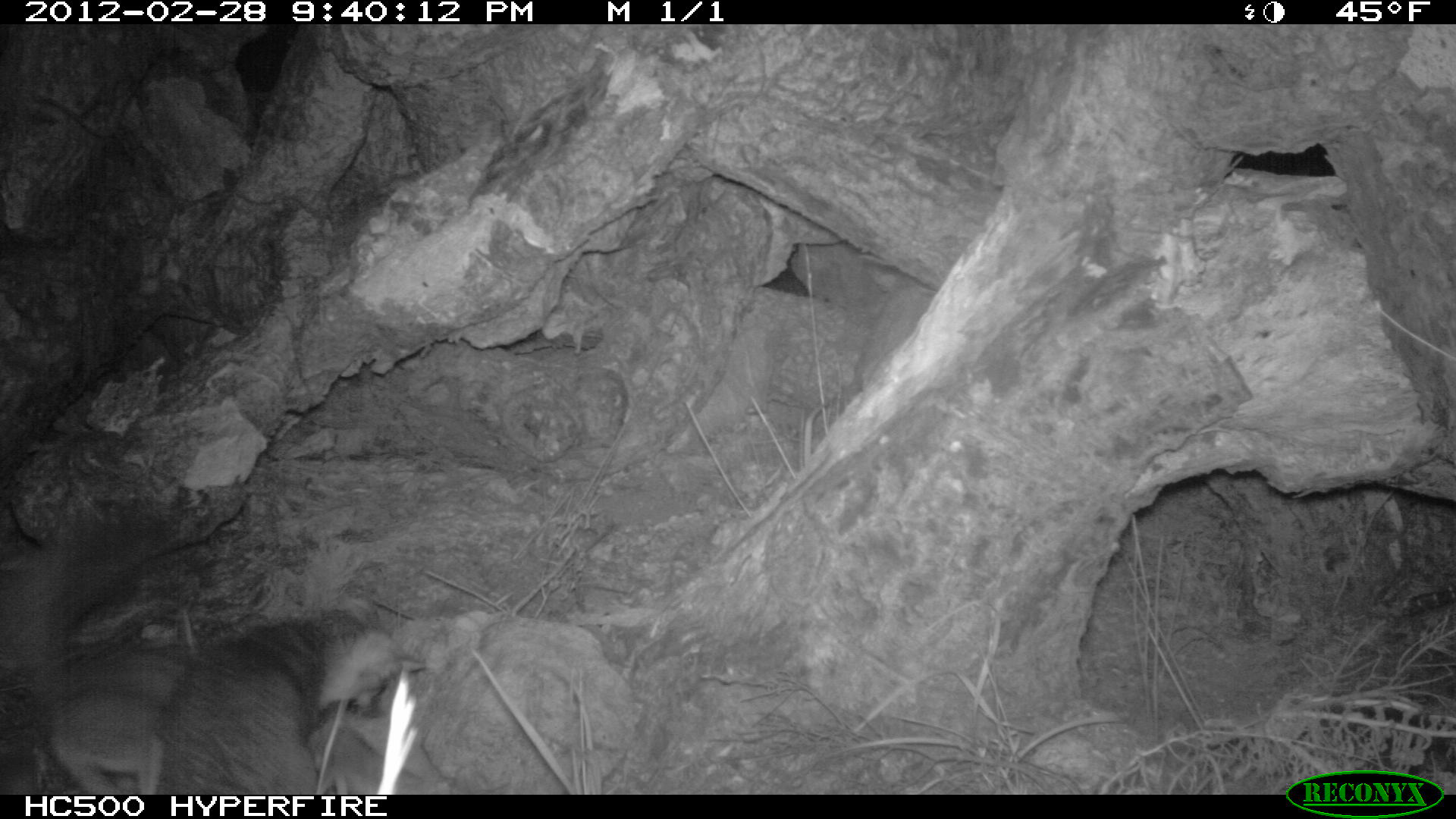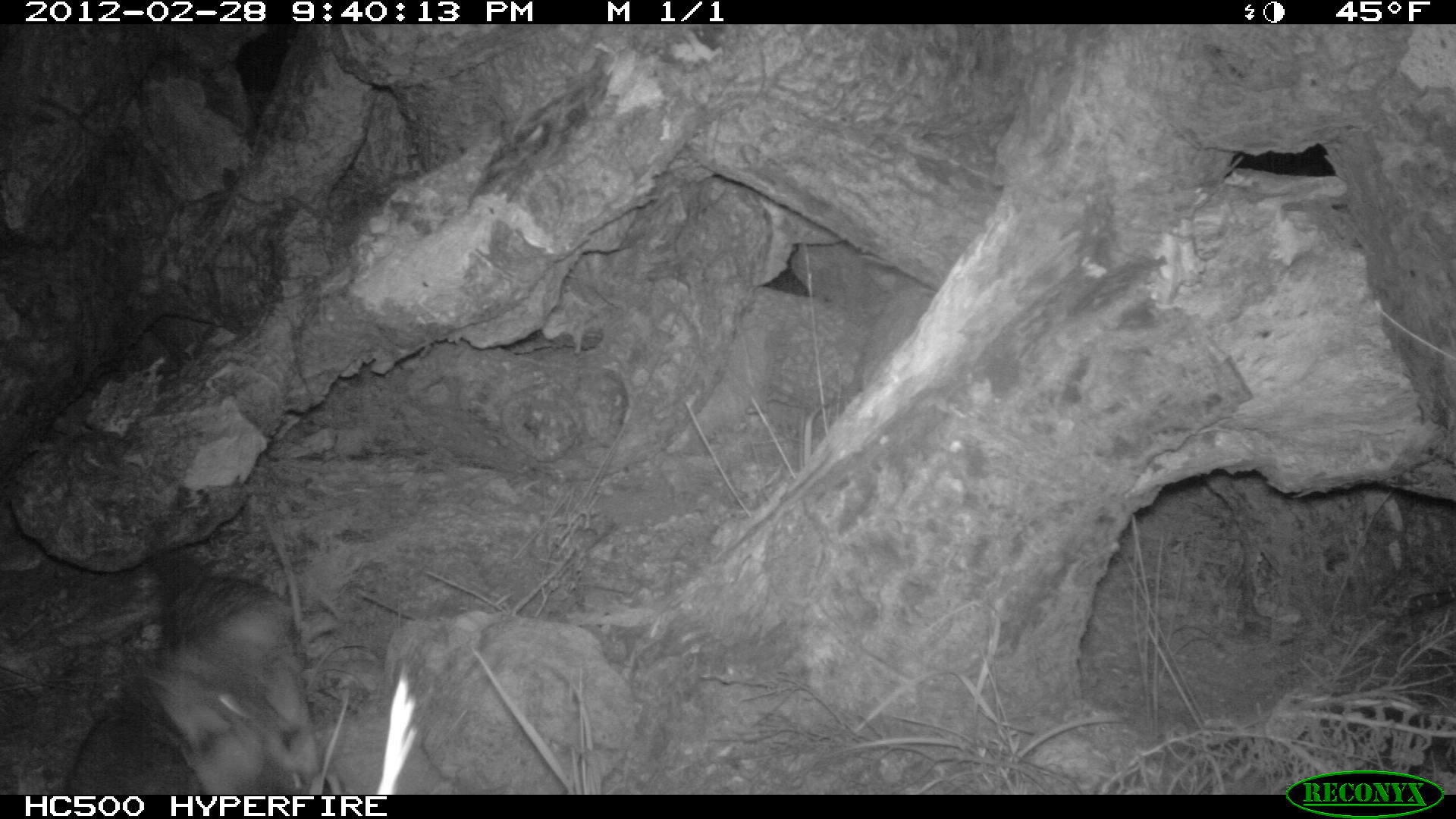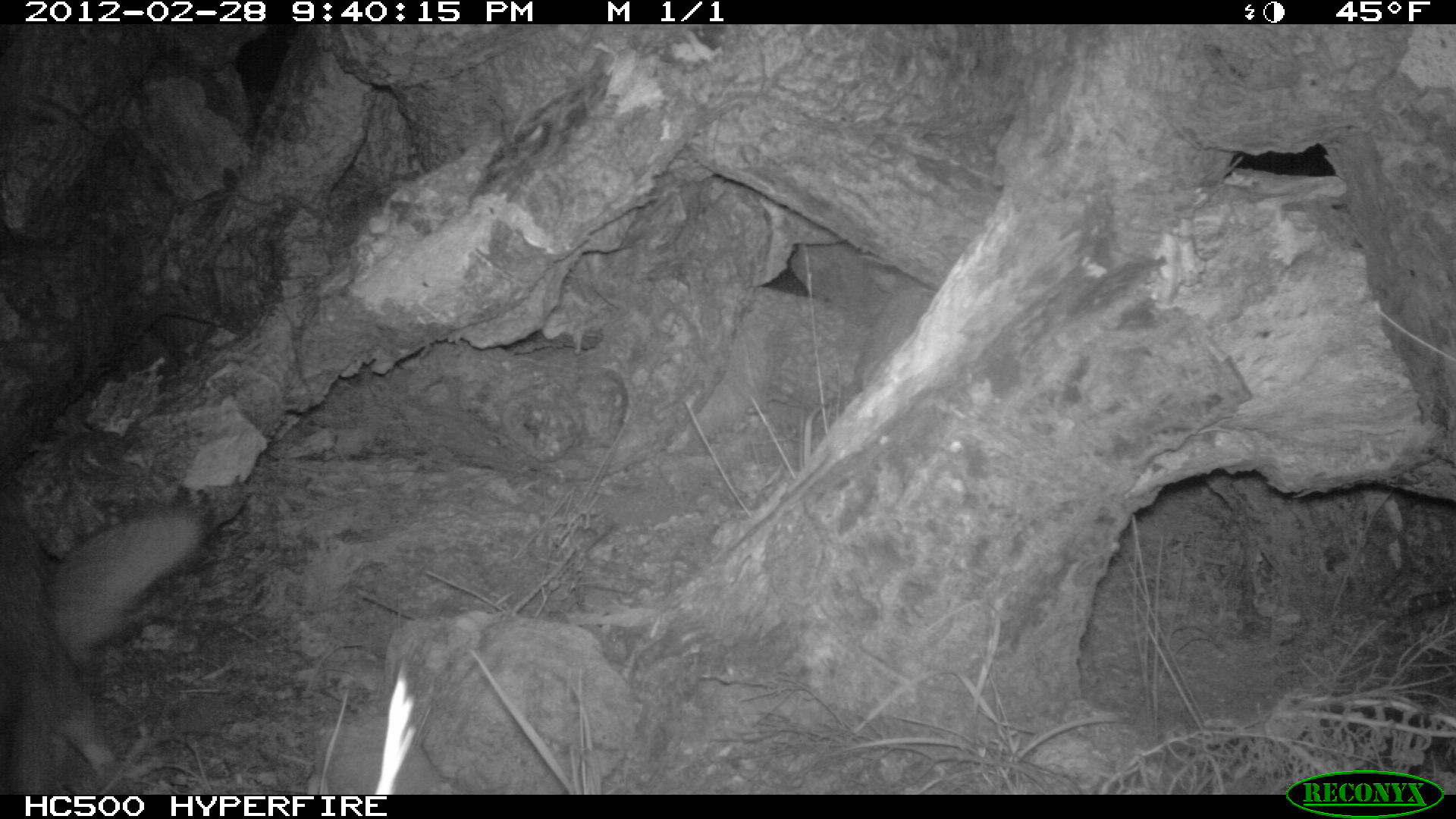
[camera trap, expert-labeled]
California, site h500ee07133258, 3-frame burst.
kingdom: Animalia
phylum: Chordata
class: Mammalia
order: Carnivora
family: Canidae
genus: Urocyon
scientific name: Urocyon littoralis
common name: island fox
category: fox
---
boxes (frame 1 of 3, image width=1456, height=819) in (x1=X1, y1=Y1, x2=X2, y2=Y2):
fox: (x1=156, y1=598, x2=425, y2=793); (x1=4, y1=515, x2=185, y2=793)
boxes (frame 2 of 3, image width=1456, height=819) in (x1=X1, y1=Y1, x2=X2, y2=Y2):
fox: (x1=64, y1=576, x2=318, y2=793)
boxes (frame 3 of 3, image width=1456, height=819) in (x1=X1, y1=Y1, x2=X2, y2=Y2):
fox: (x1=0, y1=509, x2=208, y2=789)